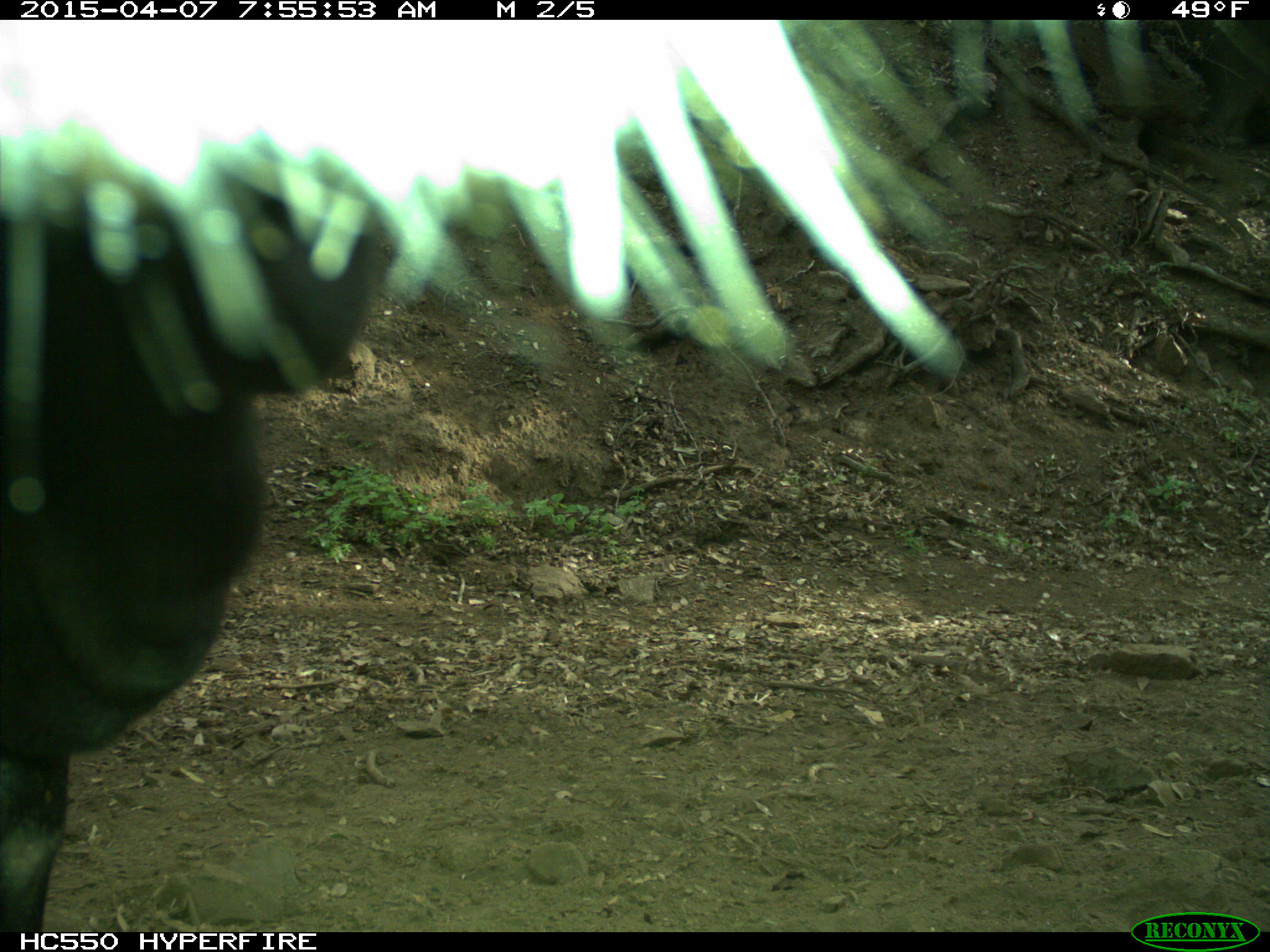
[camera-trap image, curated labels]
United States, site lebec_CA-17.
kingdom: Animalia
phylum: Chordata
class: Mammalia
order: Artiodactyla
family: Bovidae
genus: Bos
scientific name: Bos taurus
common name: domestic cow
Bos taurus (domestic cow).